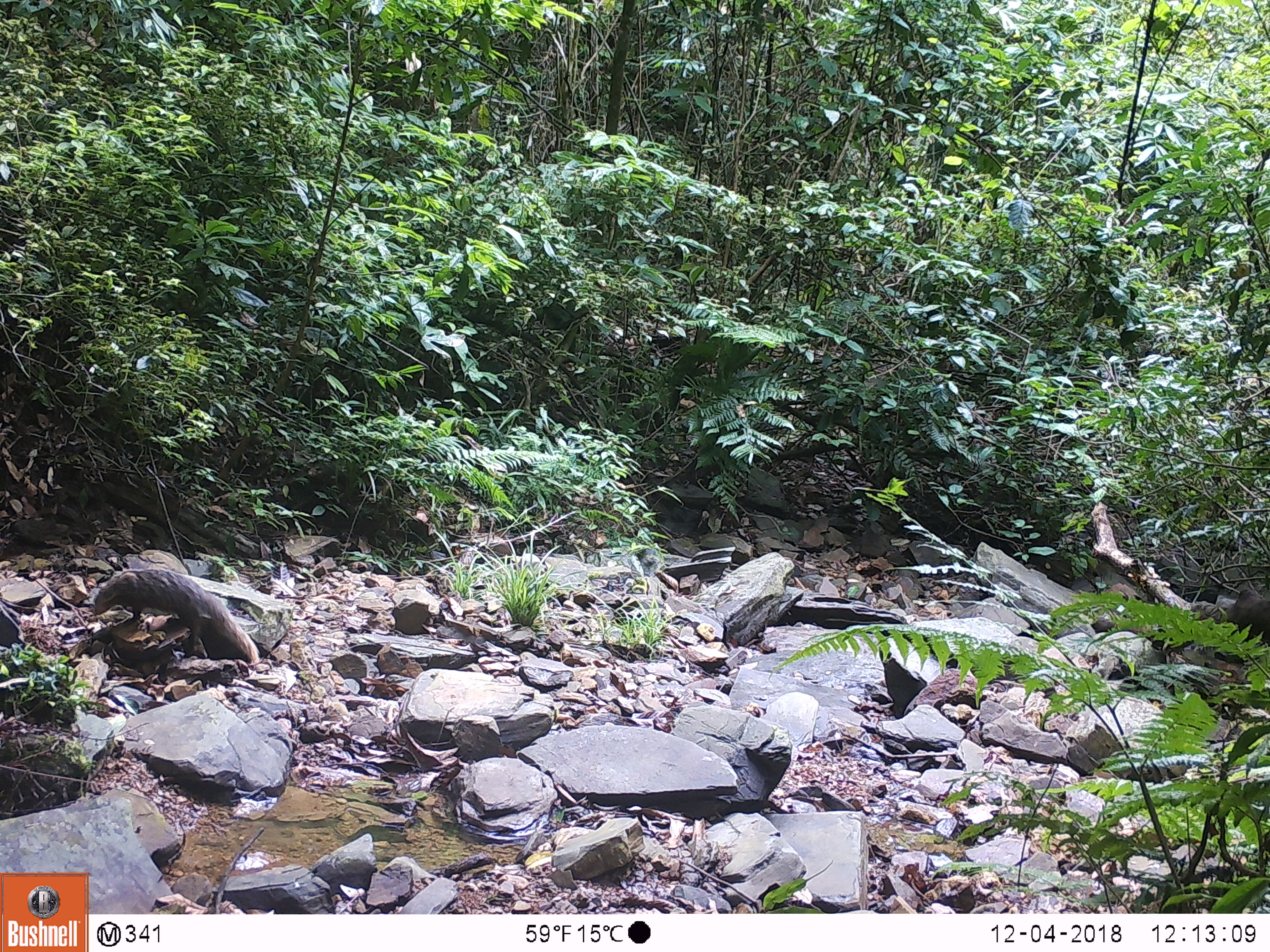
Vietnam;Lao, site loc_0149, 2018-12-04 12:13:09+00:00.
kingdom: Animalia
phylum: Chordata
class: Mammalia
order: Carnivora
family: Herpestidae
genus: Urva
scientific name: Urva urva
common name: crab-eating mongoose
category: crab eating mongoose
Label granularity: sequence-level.